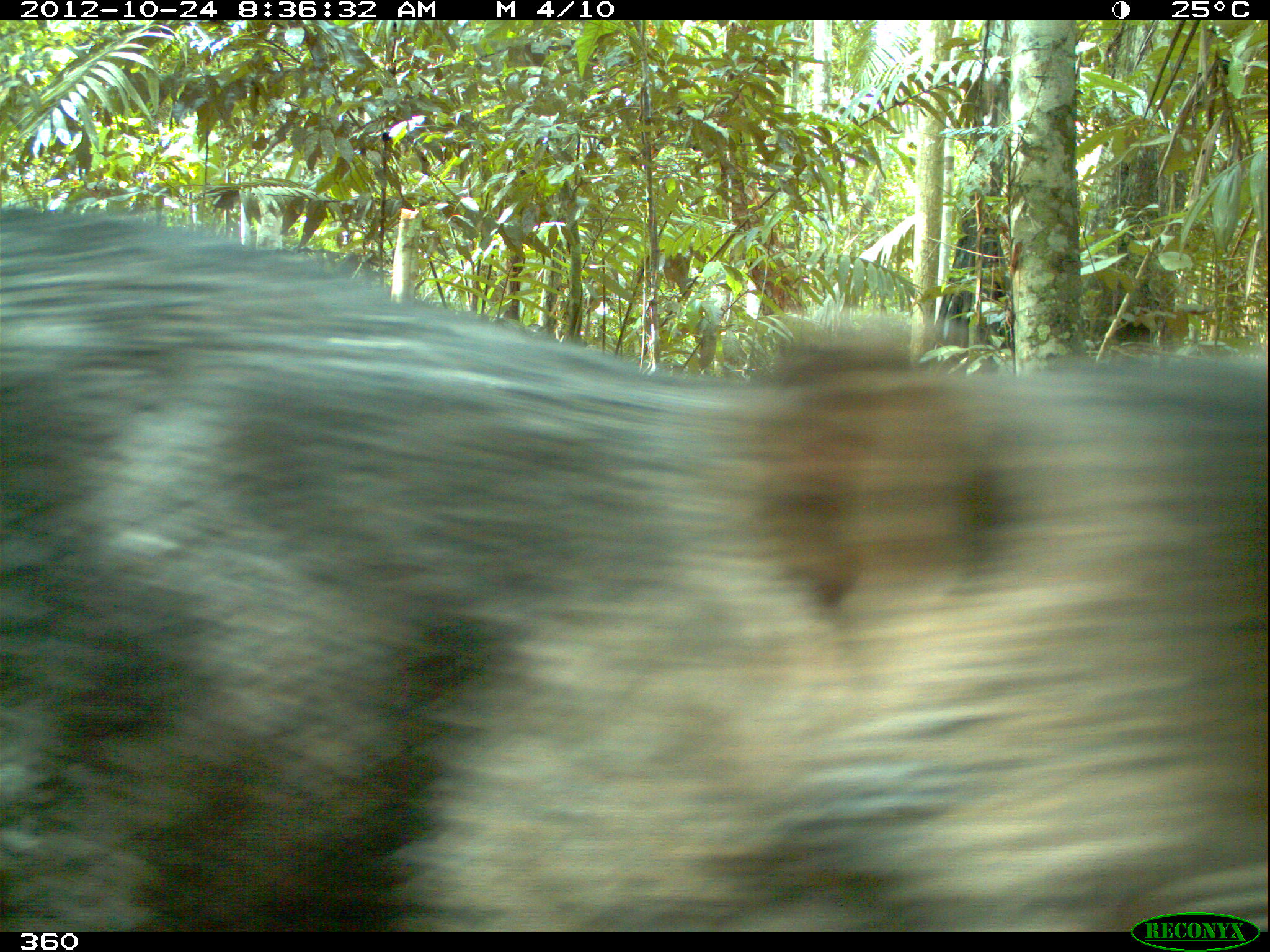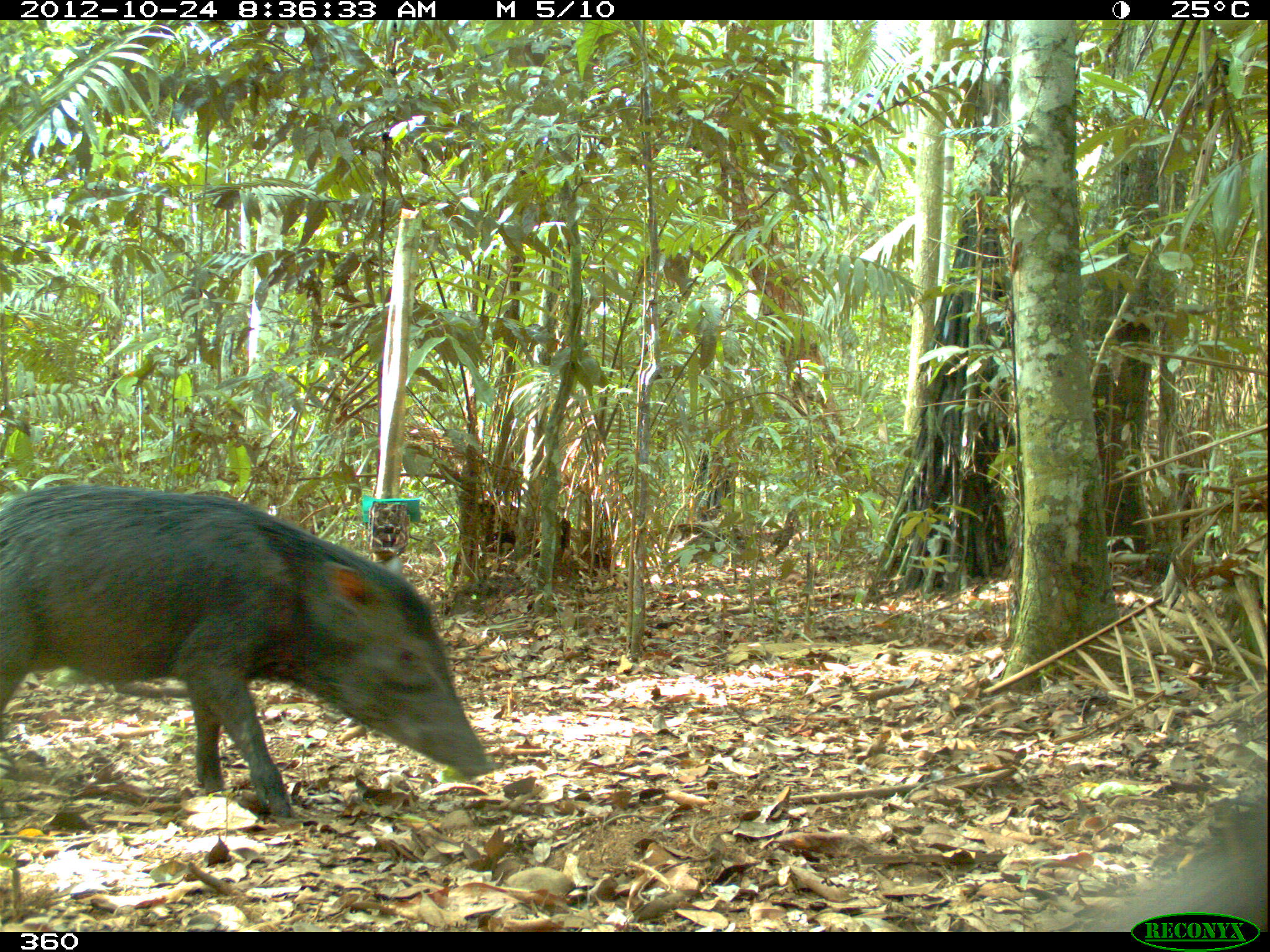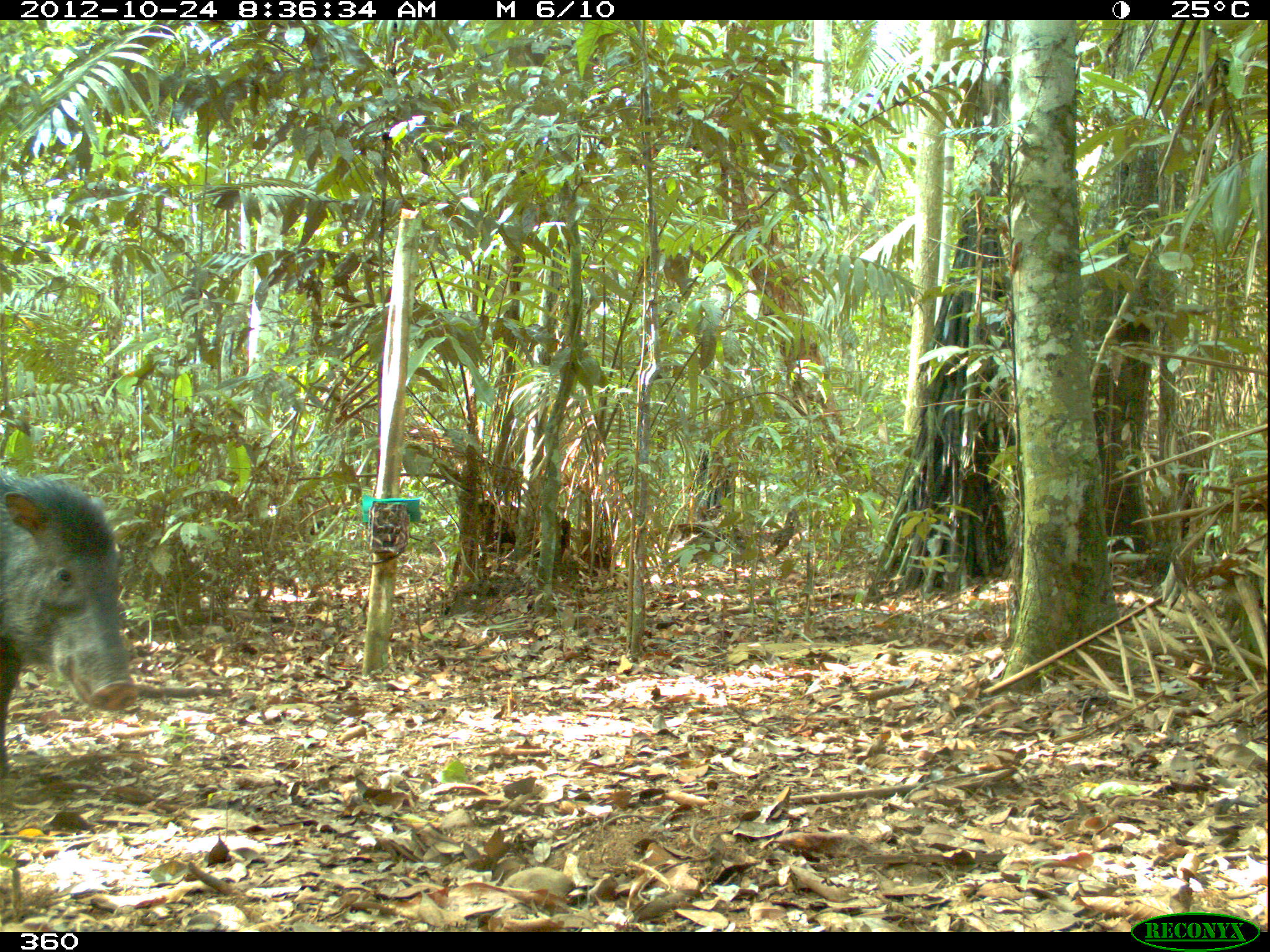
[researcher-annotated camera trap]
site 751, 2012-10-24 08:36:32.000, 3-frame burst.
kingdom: Animalia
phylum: Chordata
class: Mammalia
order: Artiodactyla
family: Tayassuidae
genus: Tayassu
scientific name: Tayassu pecari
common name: white-lipped peccary